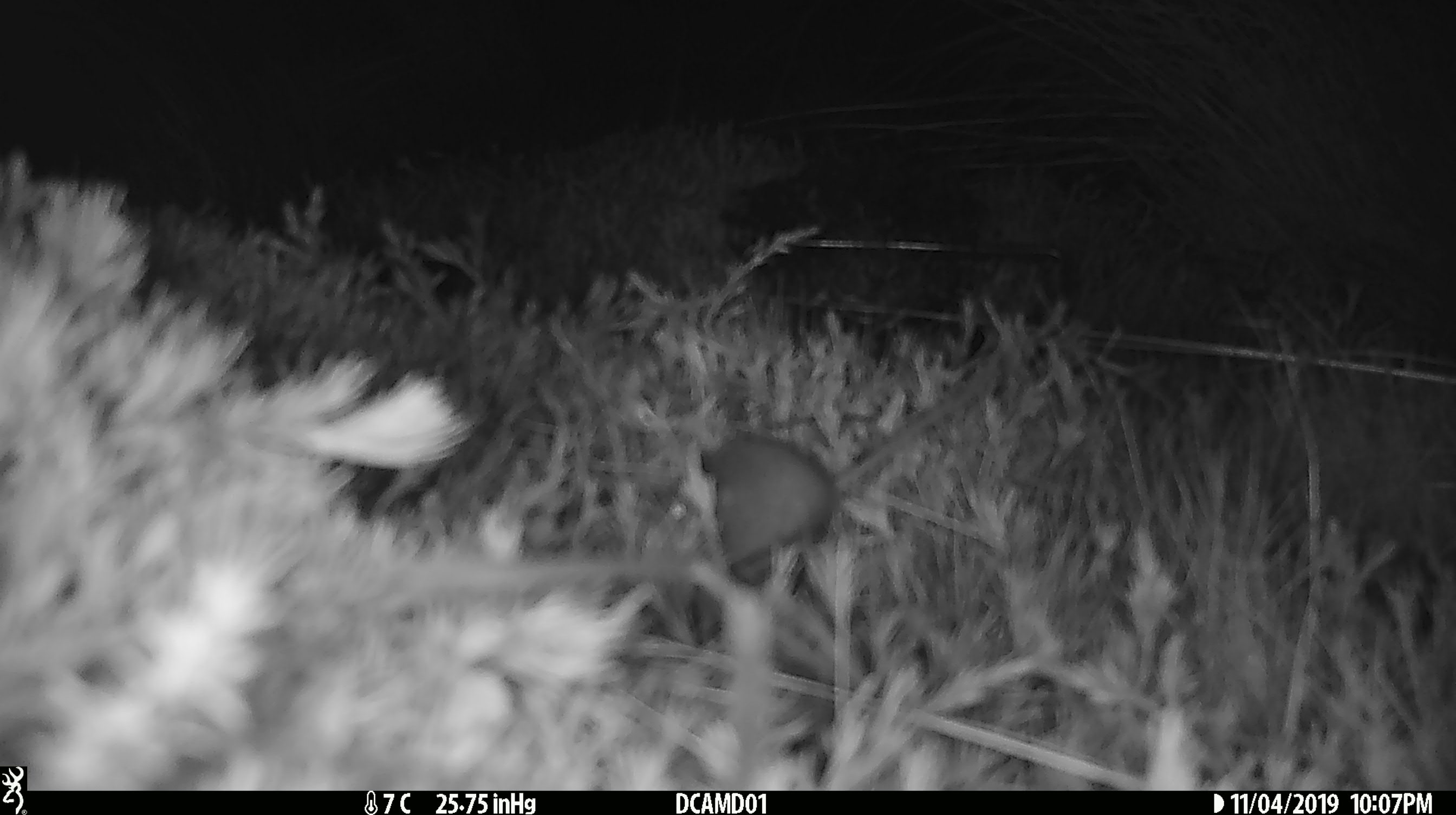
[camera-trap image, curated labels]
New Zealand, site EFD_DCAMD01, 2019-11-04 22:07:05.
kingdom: Animalia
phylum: Chordata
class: Mammalia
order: Rodentia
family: Muridae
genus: Mus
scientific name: Mus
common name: mouse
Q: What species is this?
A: Mouse (Mus).